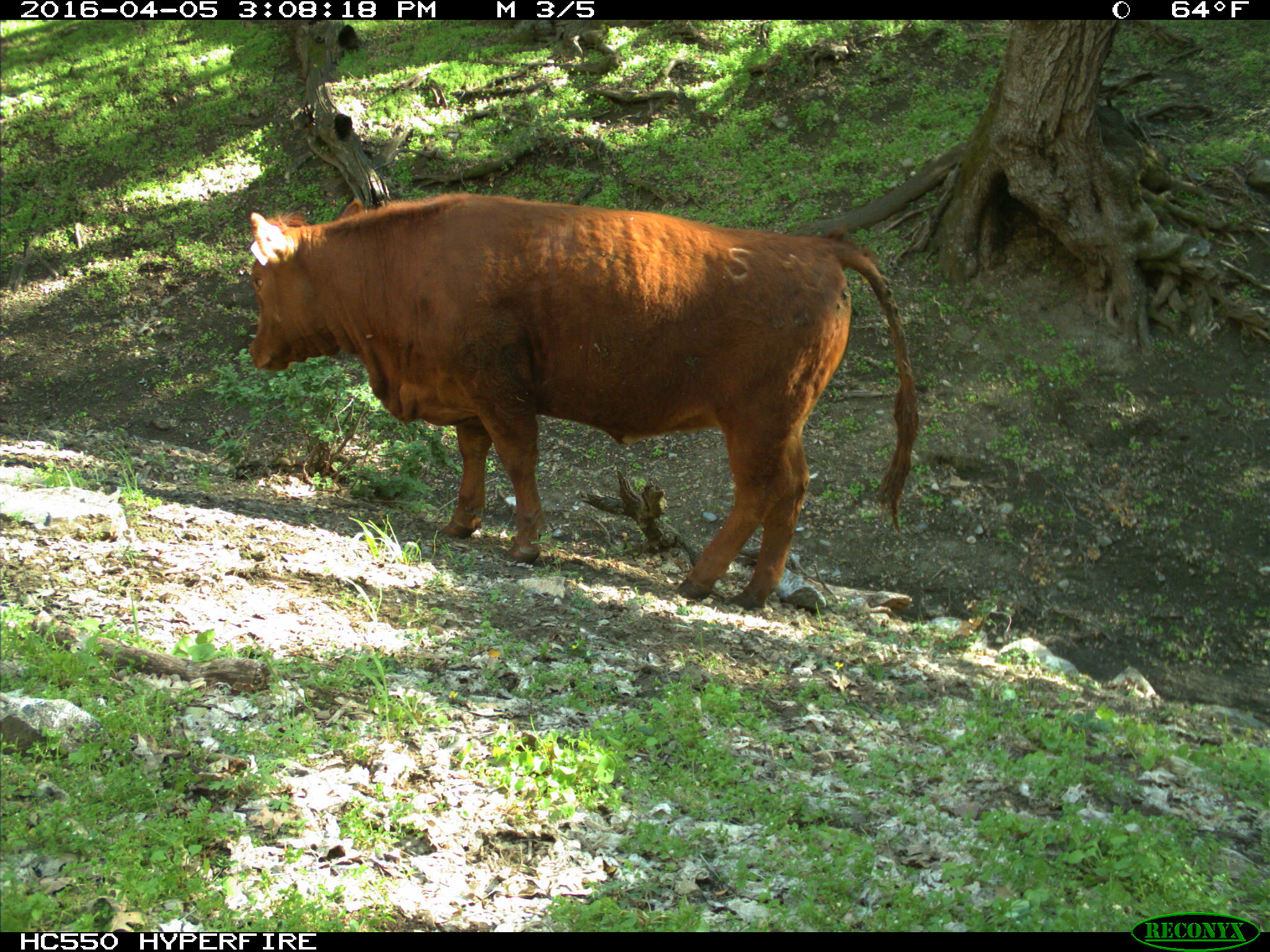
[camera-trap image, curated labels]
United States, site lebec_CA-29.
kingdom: Animalia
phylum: Chordata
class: Mammalia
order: Artiodactyla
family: Bovidae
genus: Bos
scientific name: Bos taurus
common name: domestic cow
Bos taurus (domestic cow).